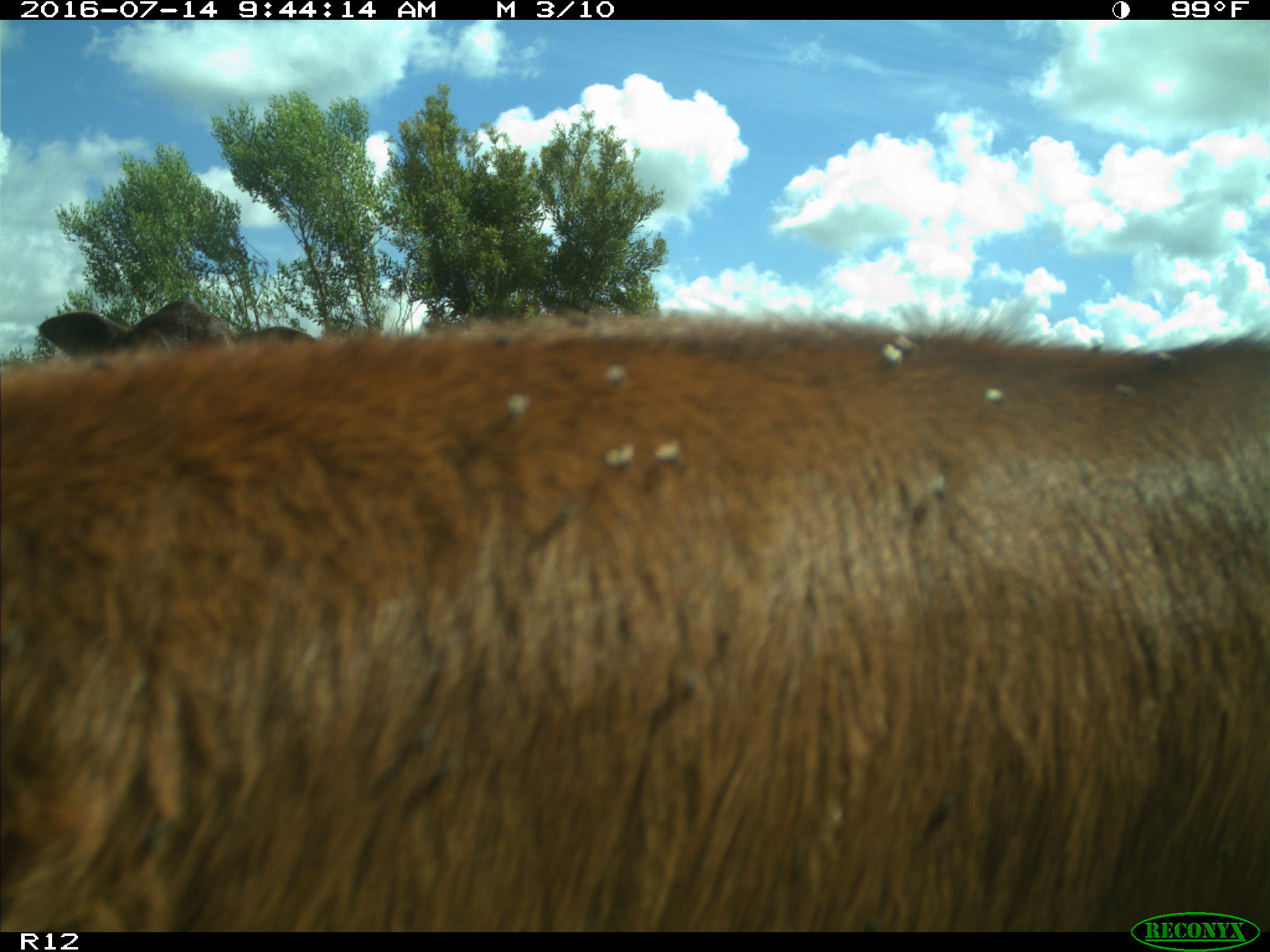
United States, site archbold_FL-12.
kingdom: Animalia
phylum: Chordata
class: Mammalia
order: Artiodactyla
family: Bovidae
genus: Bos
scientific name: Bos taurus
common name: domestic cow